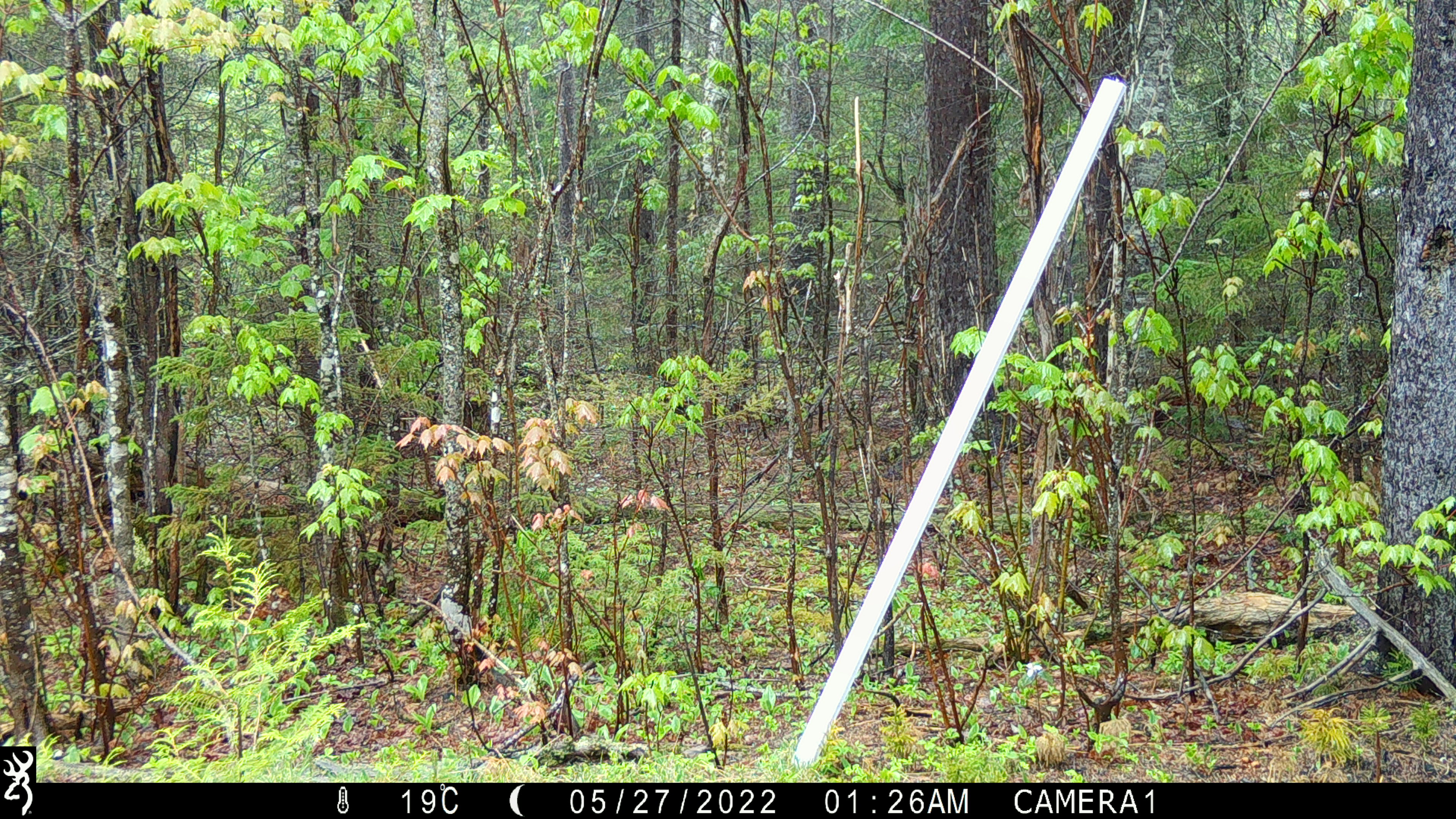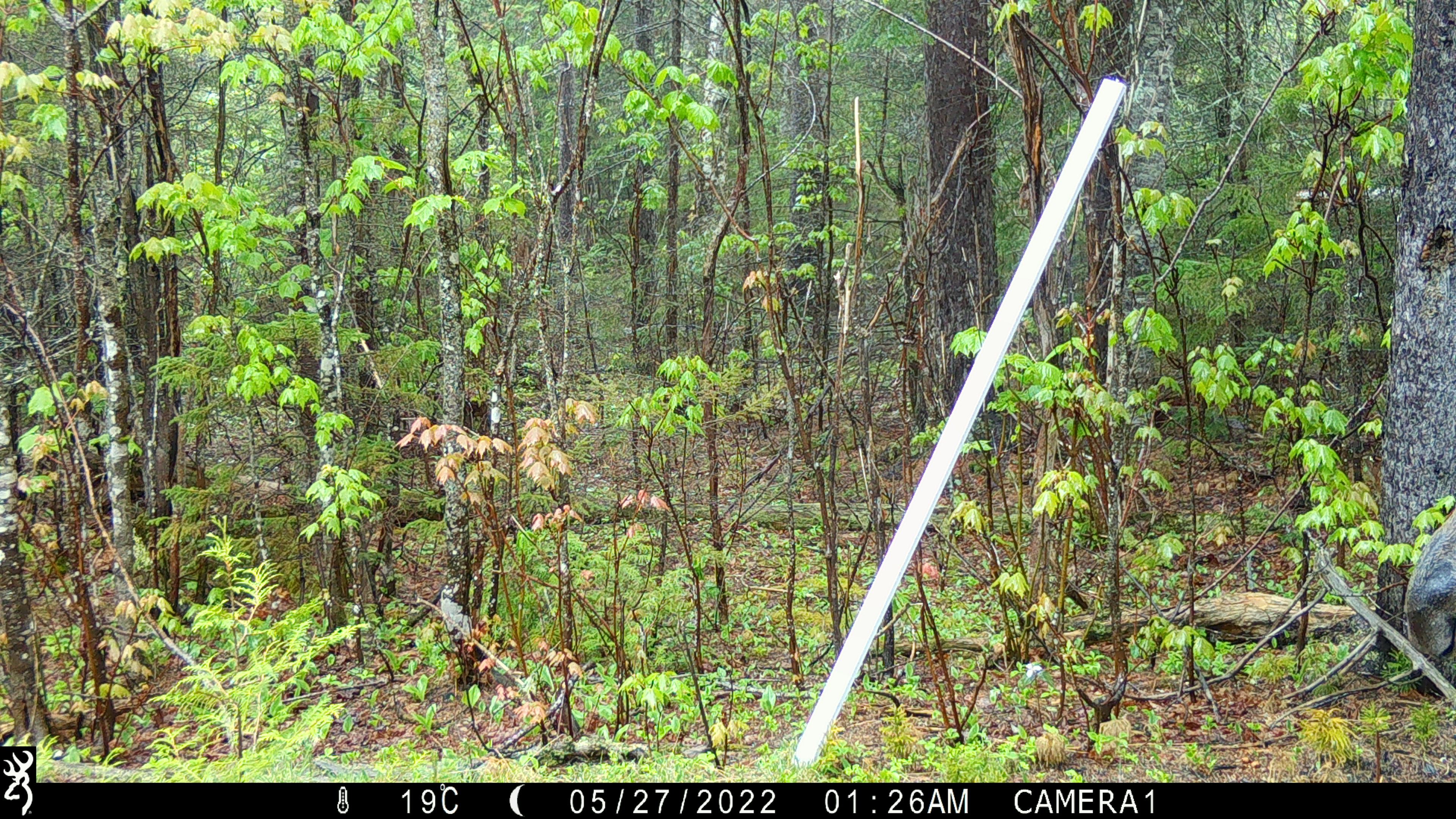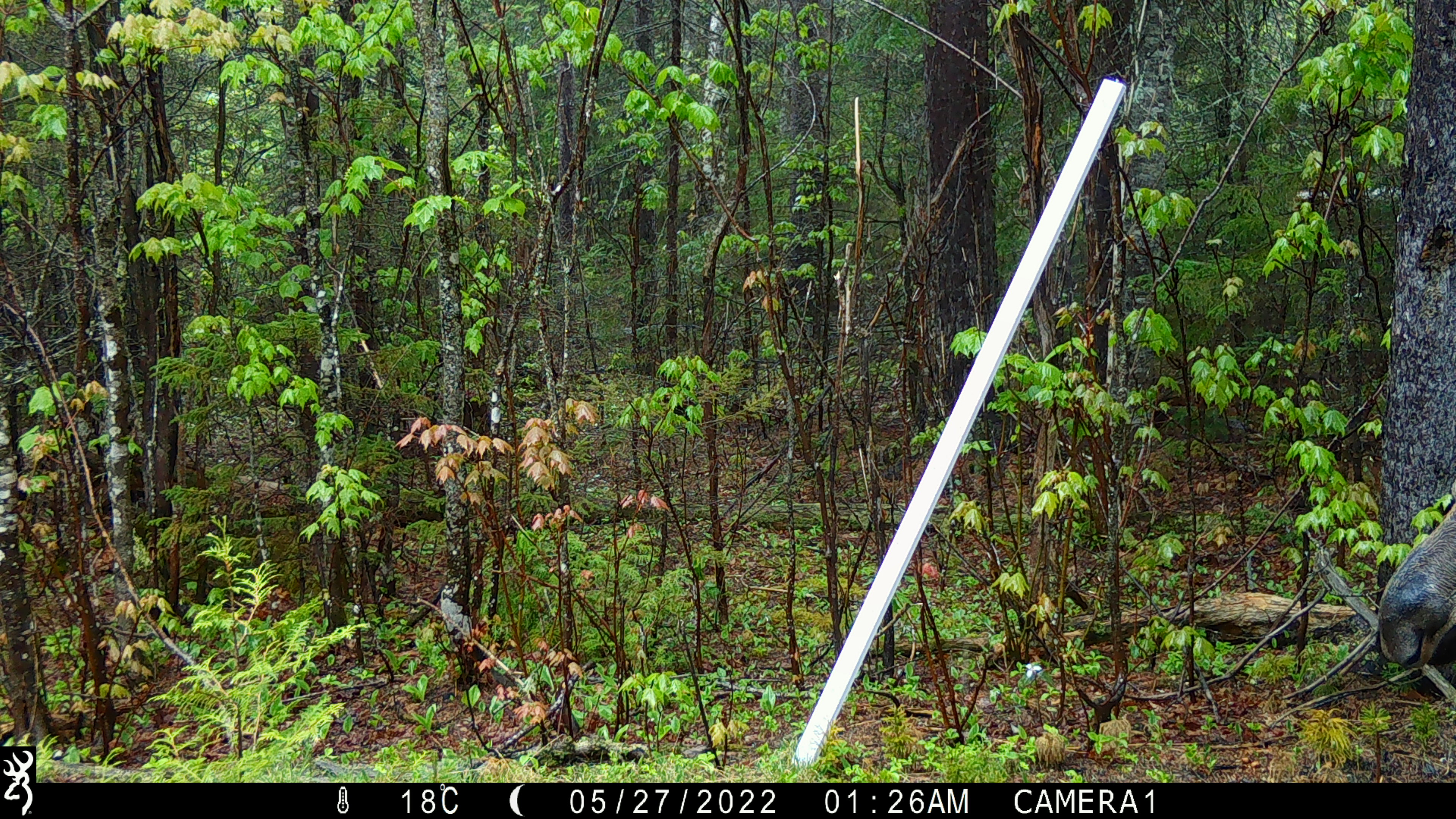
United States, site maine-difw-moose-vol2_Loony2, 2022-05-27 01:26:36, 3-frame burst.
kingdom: Animalia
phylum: Chordata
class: Mammalia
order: Artiodactyla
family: Cervidae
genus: Odocoileus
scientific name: Odocoileus virginianus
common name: white-tailed deer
White-tailed deer (Odocoileus virginianus).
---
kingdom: Animalia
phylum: Chordata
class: Mammalia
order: Artiodactyla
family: Cervidae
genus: Alces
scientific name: Alces alces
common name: moose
Moose (Alces alces).